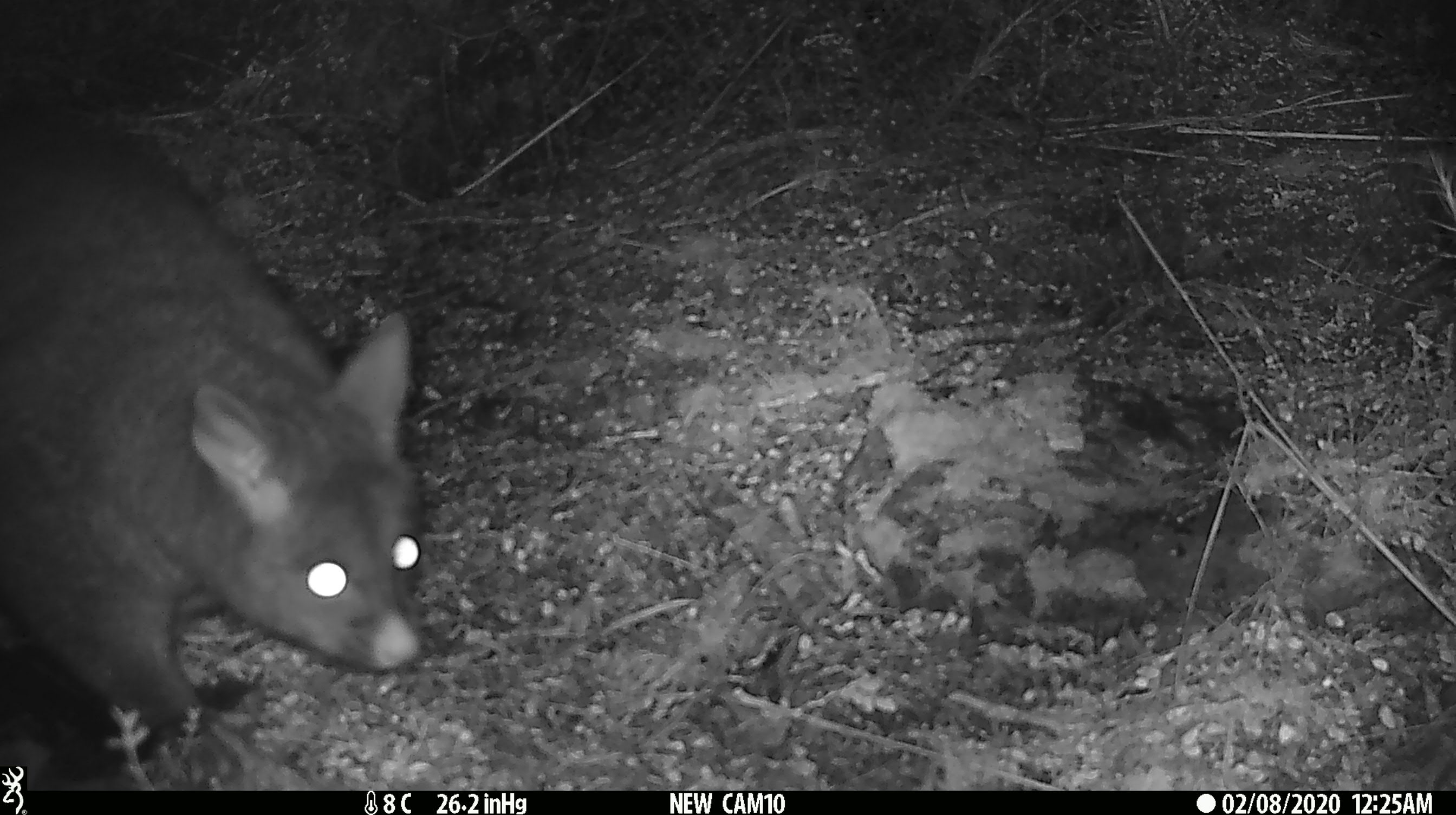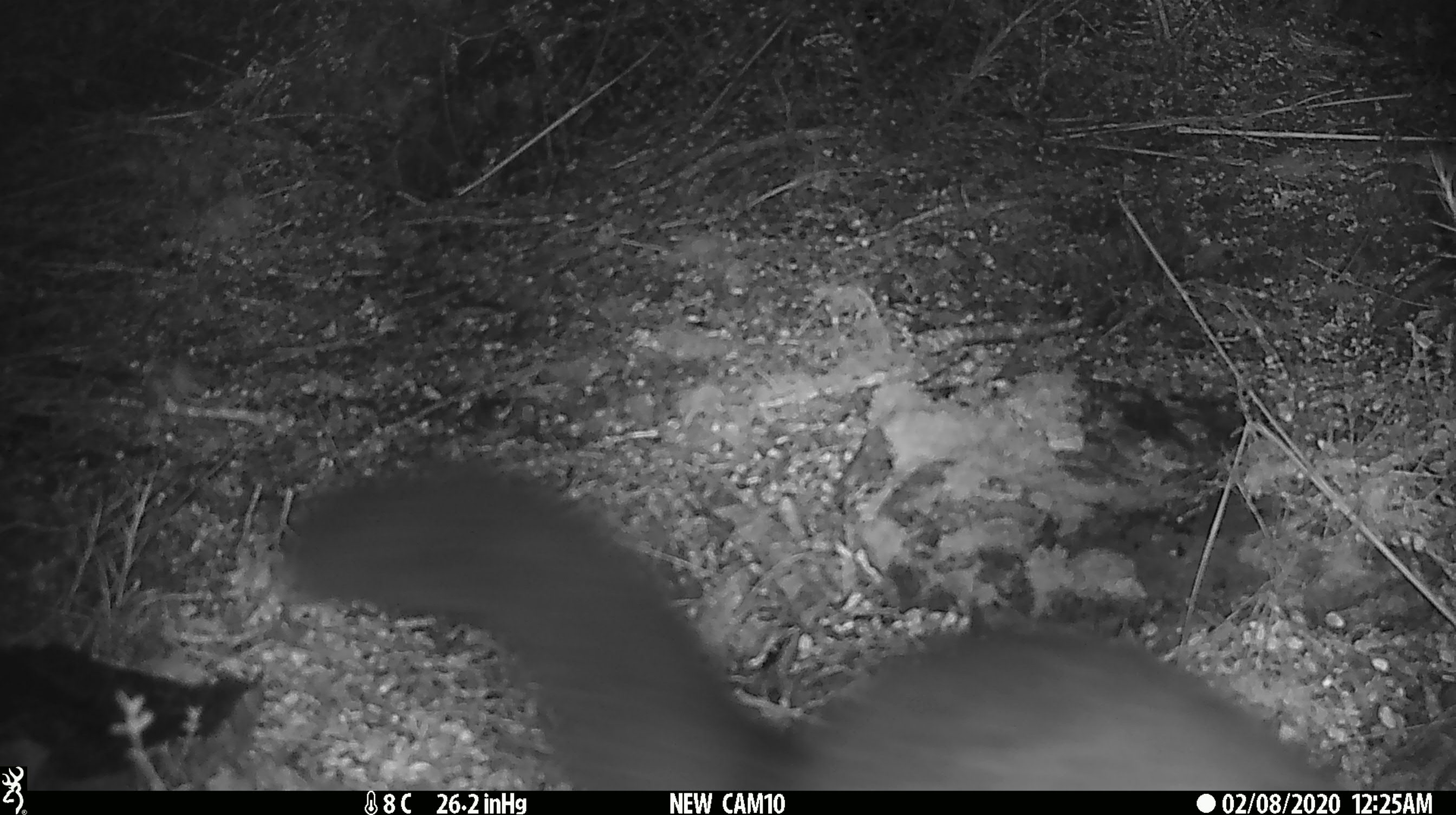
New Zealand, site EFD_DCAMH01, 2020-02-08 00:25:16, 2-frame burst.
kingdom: Animalia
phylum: Chordata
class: Mammalia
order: Diprotodontia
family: Phalangeridae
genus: Trichosurus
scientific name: Trichosurus vulpecula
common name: common brushtail possum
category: possum